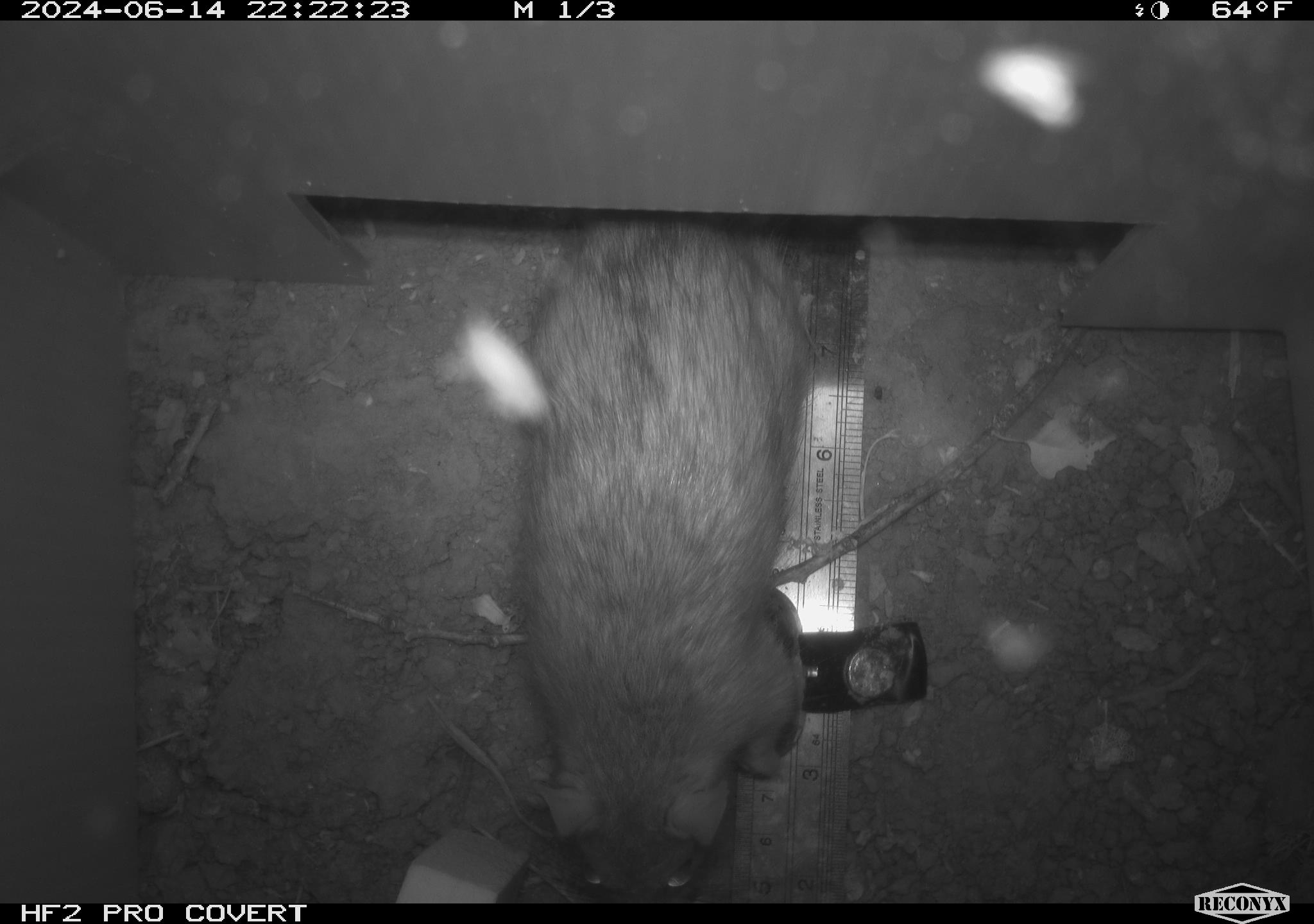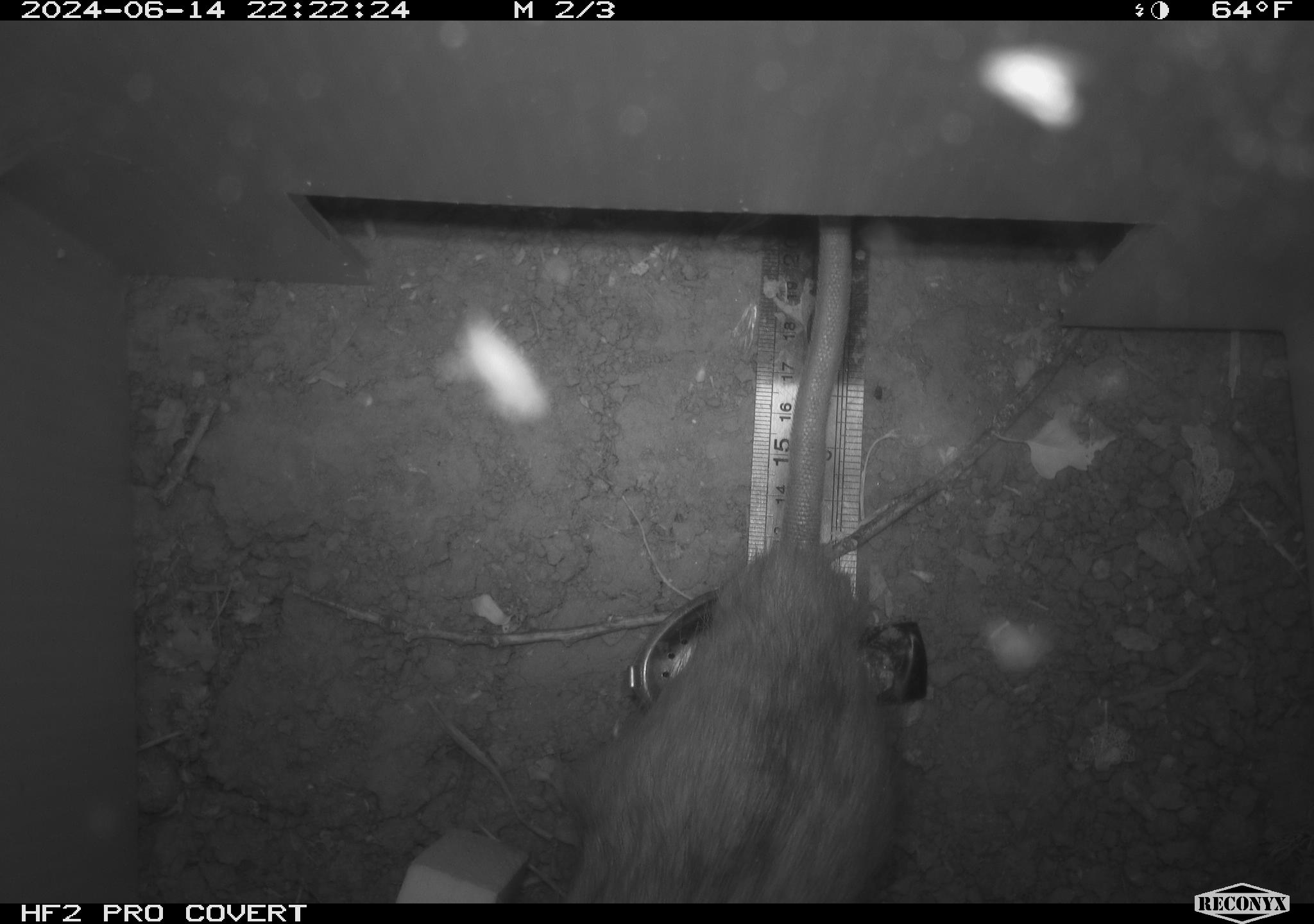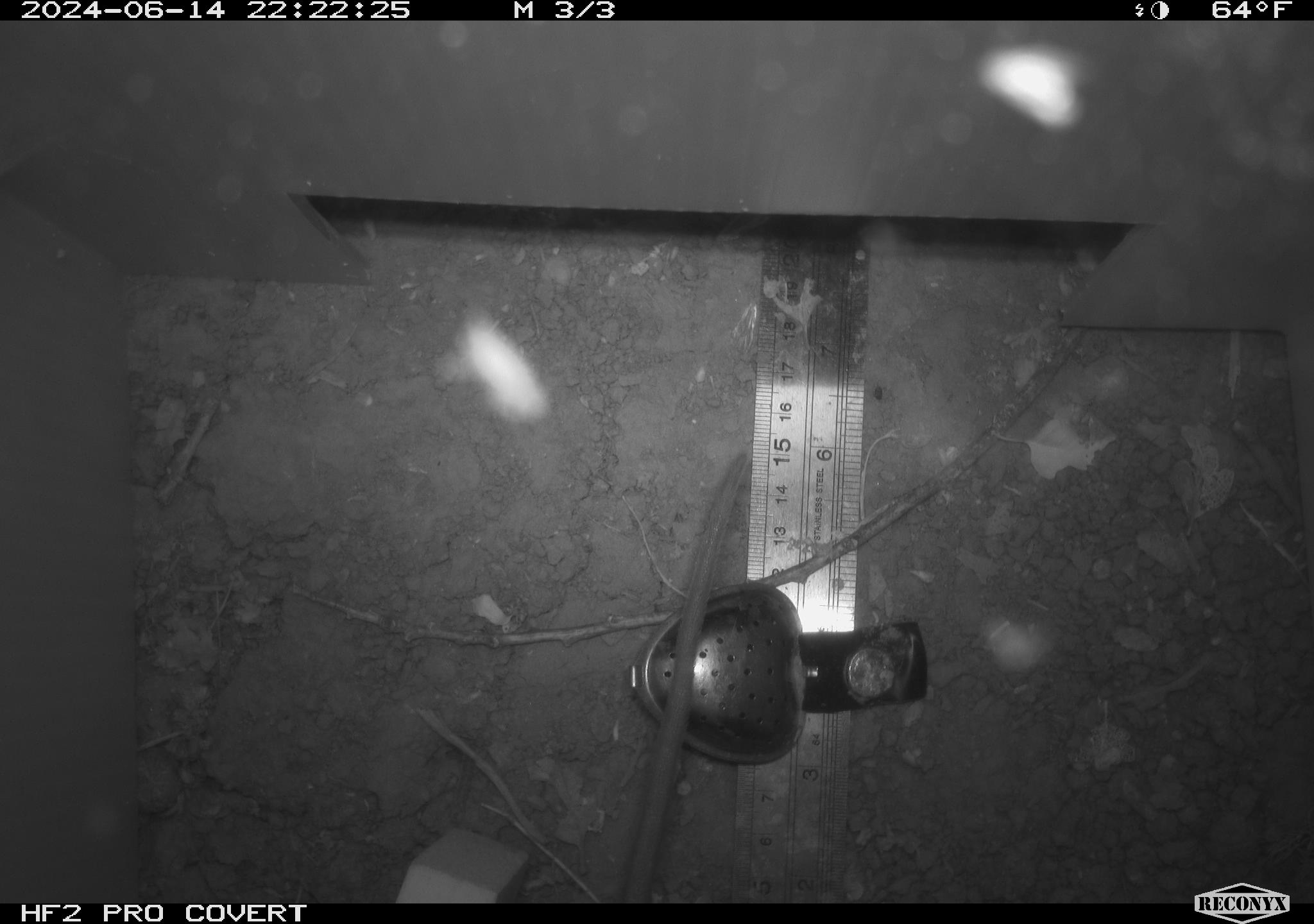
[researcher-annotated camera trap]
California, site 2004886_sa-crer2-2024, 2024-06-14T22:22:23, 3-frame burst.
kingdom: Animalia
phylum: Chordata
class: Mammalia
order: Rodentia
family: Muridae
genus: Rattus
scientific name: Rattus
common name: rat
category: rattus species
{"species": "rattus species (rat) (Rattus)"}